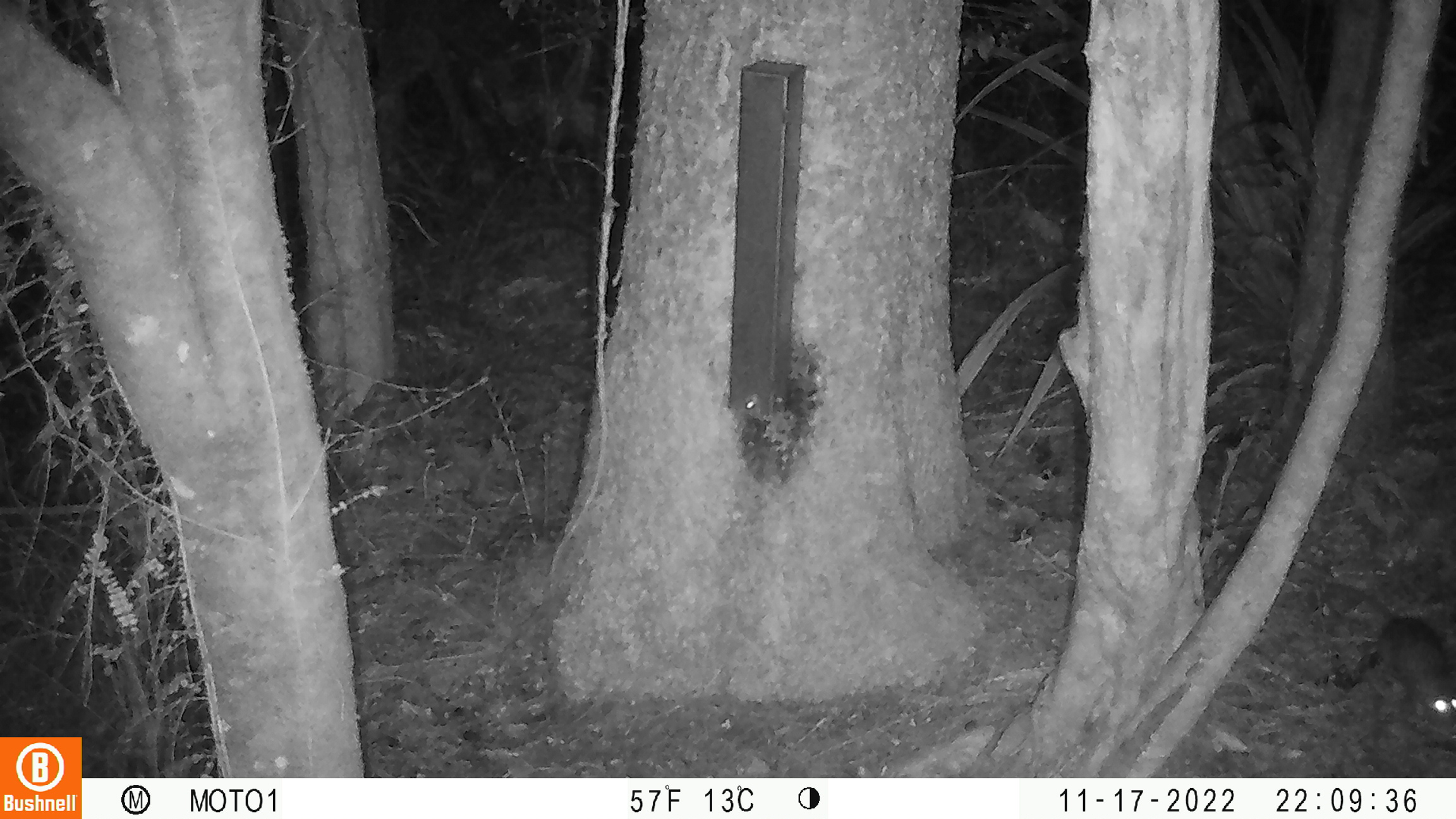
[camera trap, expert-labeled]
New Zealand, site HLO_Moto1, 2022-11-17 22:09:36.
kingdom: Animalia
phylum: Chordata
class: Mammalia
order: Rodentia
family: Muridae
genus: Rattus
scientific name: Rattus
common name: rat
Rat (Rattus).